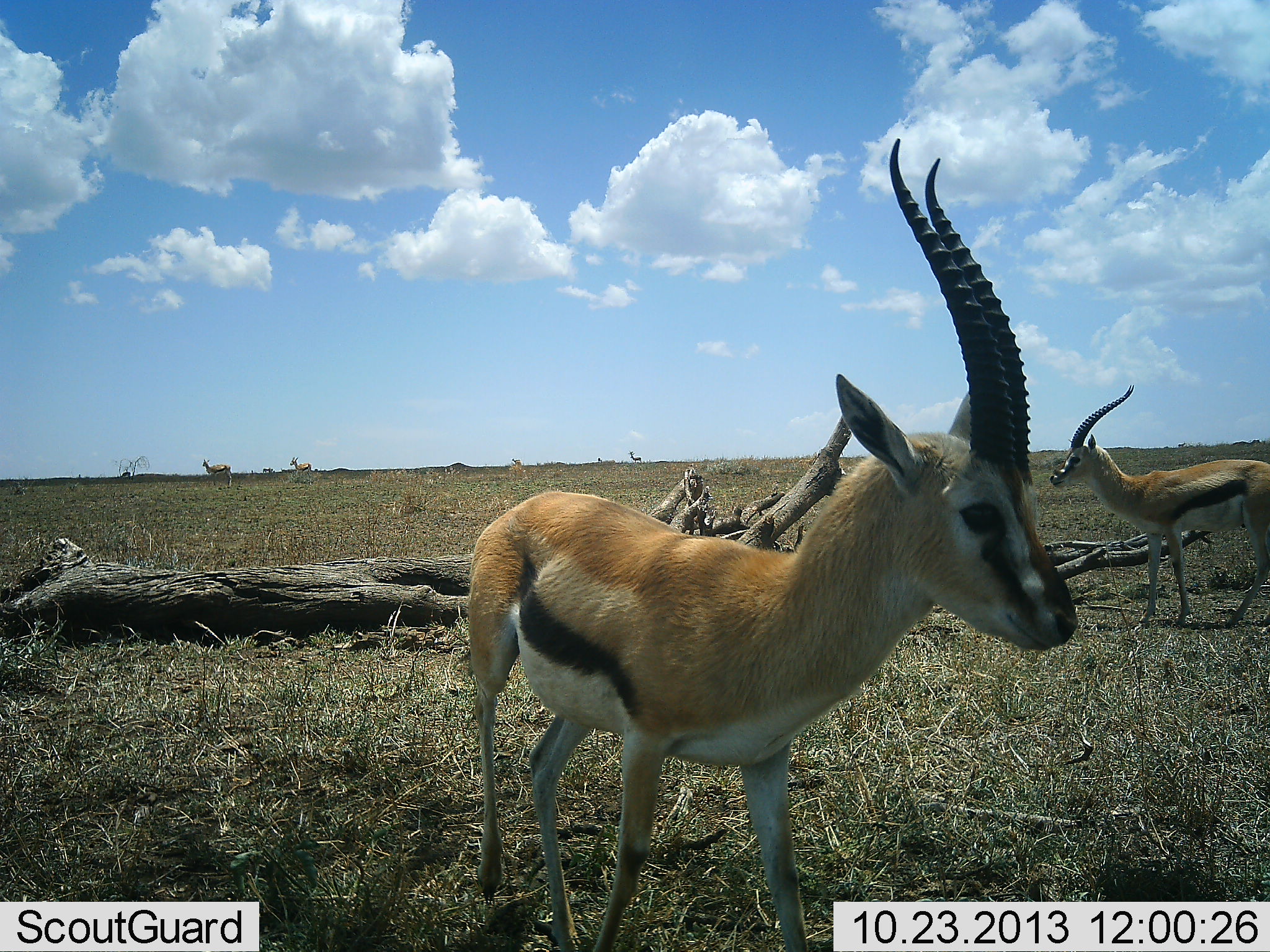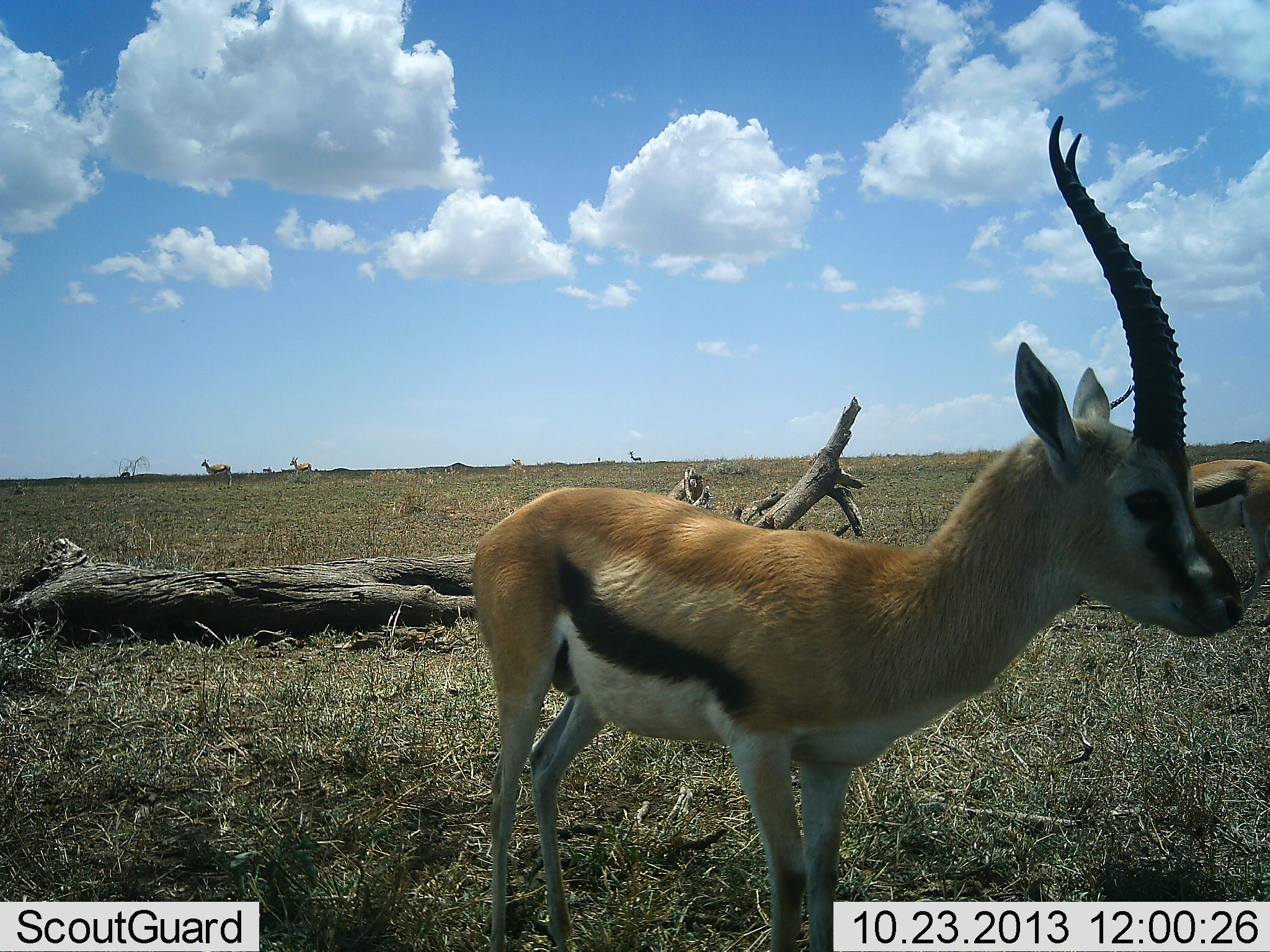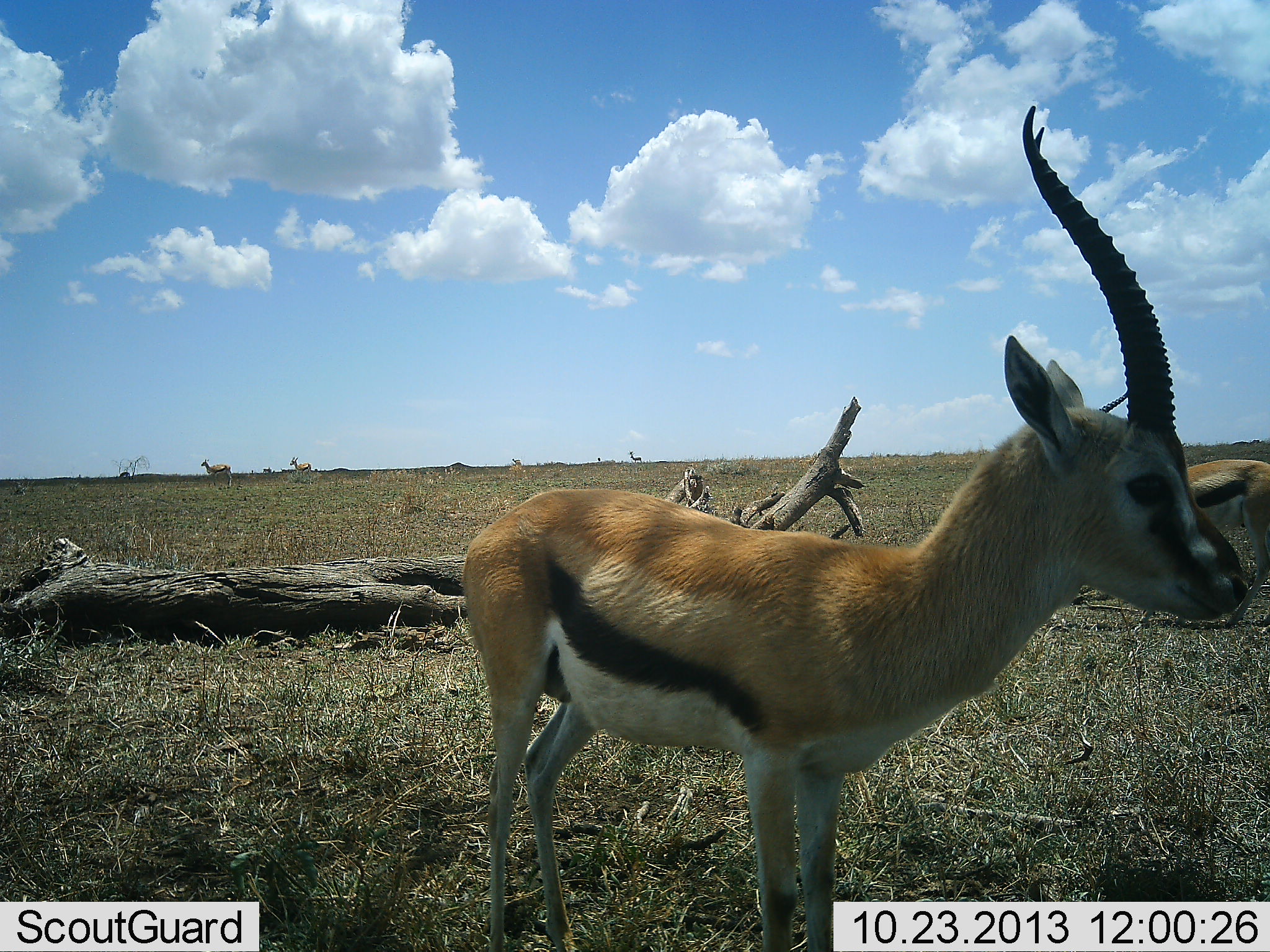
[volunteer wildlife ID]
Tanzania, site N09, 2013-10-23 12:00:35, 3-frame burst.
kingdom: Animalia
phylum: Chordata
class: Mammalia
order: Artiodactyla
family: Bovidae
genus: Eudorcas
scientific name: Eudorcas thomsonii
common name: thomson's gazelle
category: gazellethomsons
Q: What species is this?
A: Gazellethomsons (thomson's gazelle) (Eudorcas thomsonii).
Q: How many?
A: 2.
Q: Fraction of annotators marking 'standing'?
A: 94%.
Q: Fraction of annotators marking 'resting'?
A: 3%.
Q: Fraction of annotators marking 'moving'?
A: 30%.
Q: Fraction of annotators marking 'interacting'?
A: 0%.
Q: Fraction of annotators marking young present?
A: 0%.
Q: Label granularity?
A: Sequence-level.